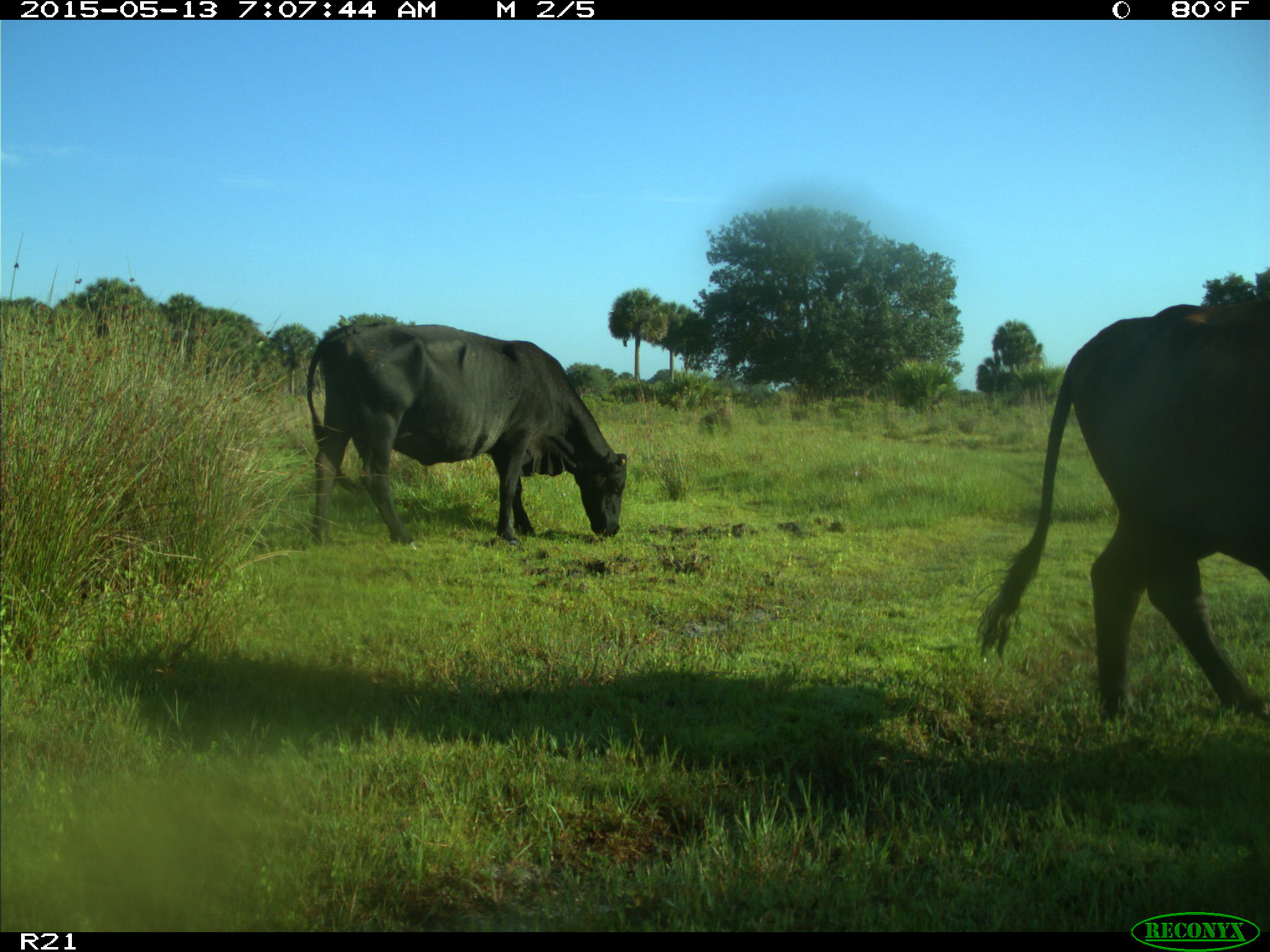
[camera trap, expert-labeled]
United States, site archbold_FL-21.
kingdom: Animalia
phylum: Chordata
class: Mammalia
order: Artiodactyla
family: Bovidae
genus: Bos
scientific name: Bos taurus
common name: domestic cow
Bos taurus (domestic cow).